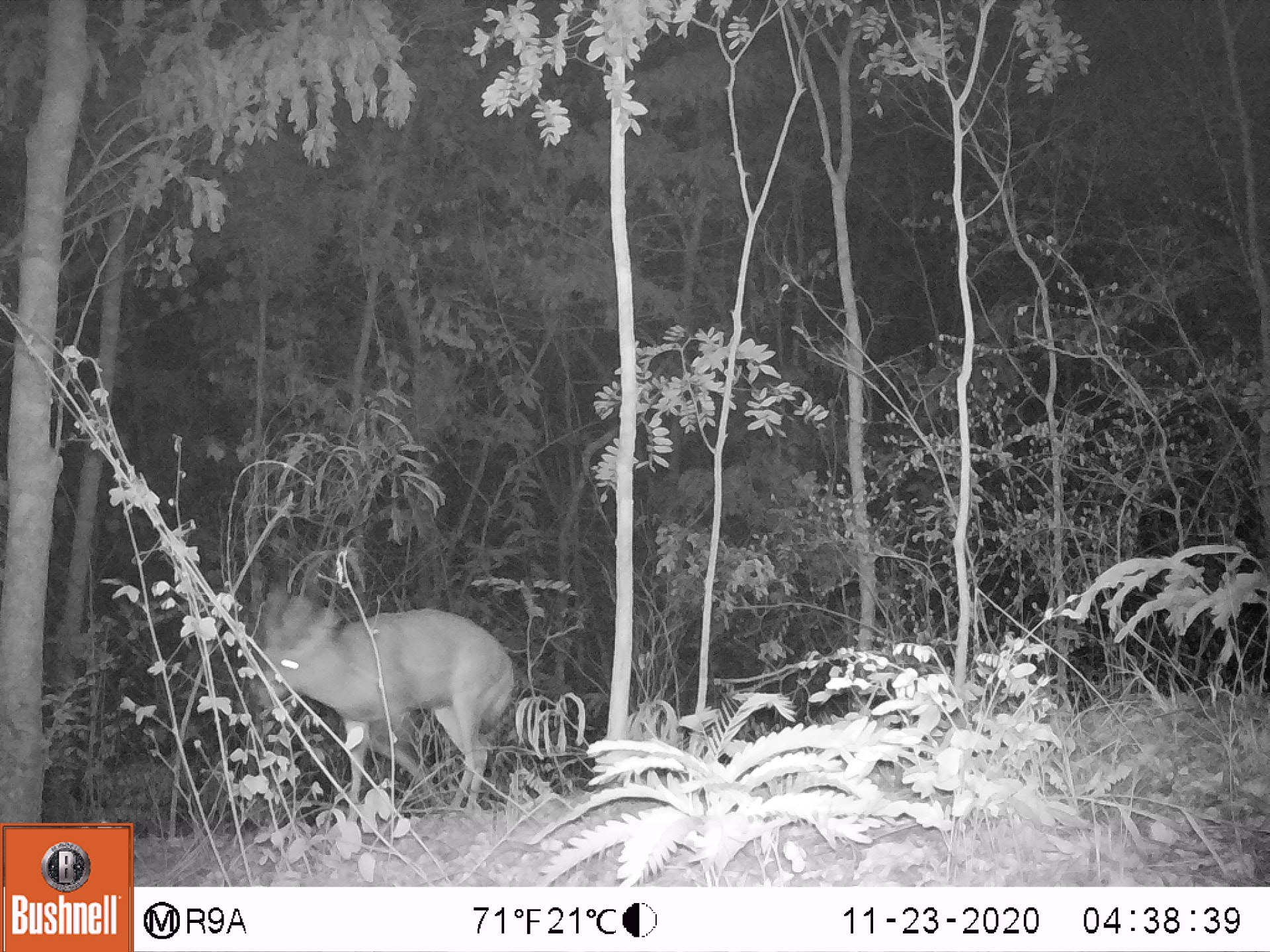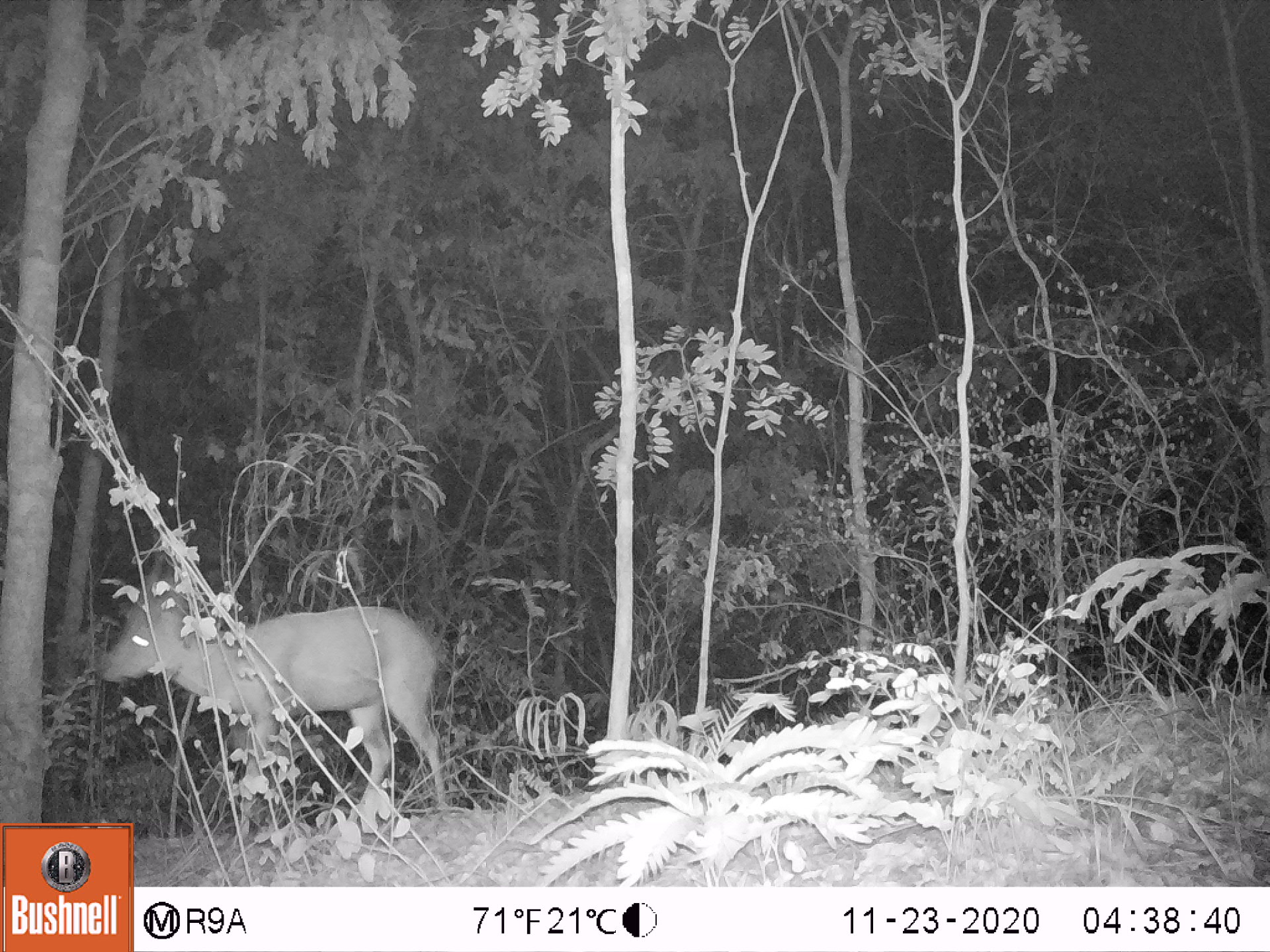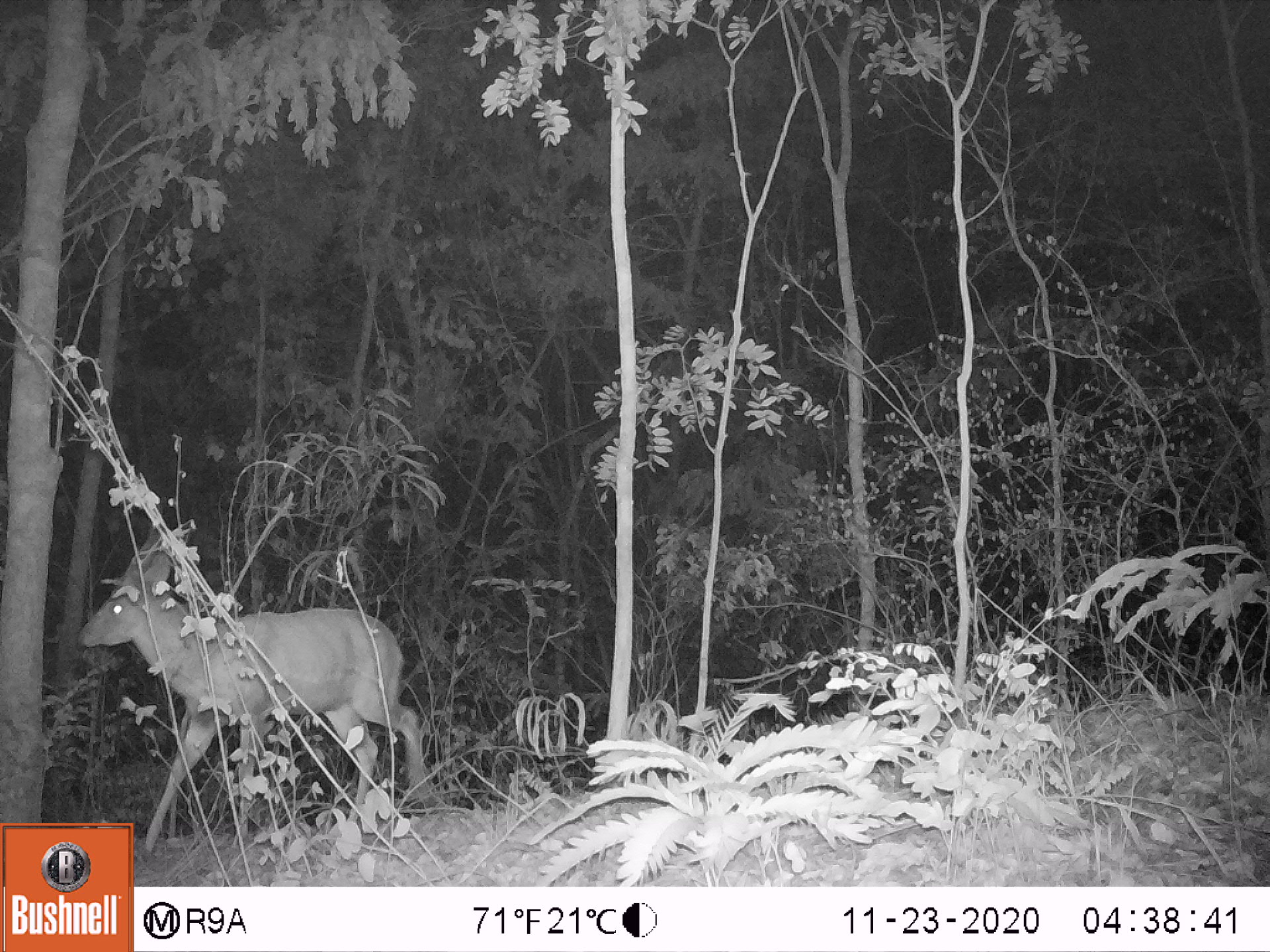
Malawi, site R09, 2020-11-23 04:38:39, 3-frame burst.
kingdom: Animalia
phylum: Chordata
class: Mammalia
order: Artiodactyla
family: Bovidae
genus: Tragelaphus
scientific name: Tragelaphus sylvaticus sylvaticus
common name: cape bushbuck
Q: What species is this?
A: Cape bushbuck (Tragelaphus sylvaticus sylvaticus).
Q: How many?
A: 1.